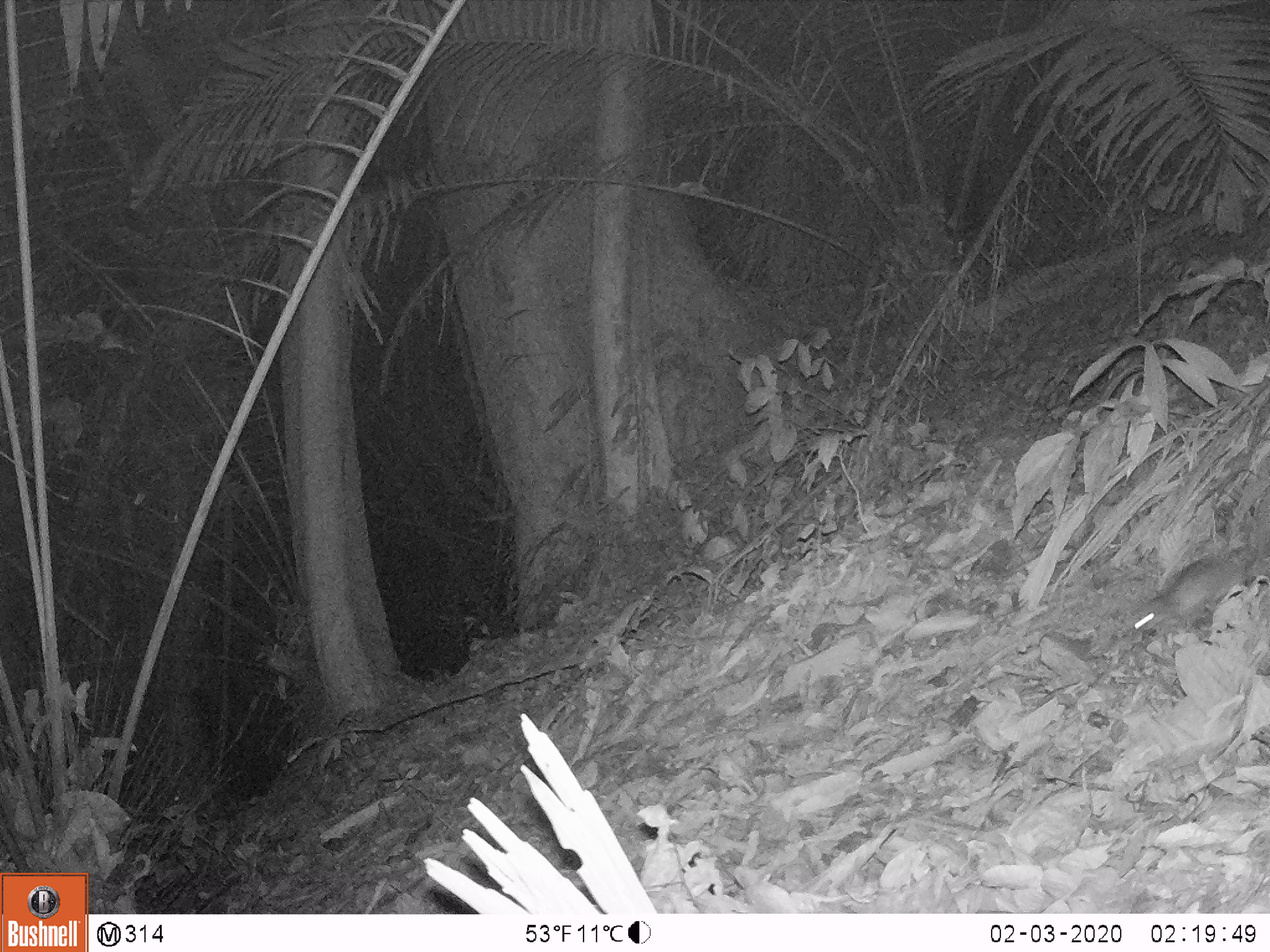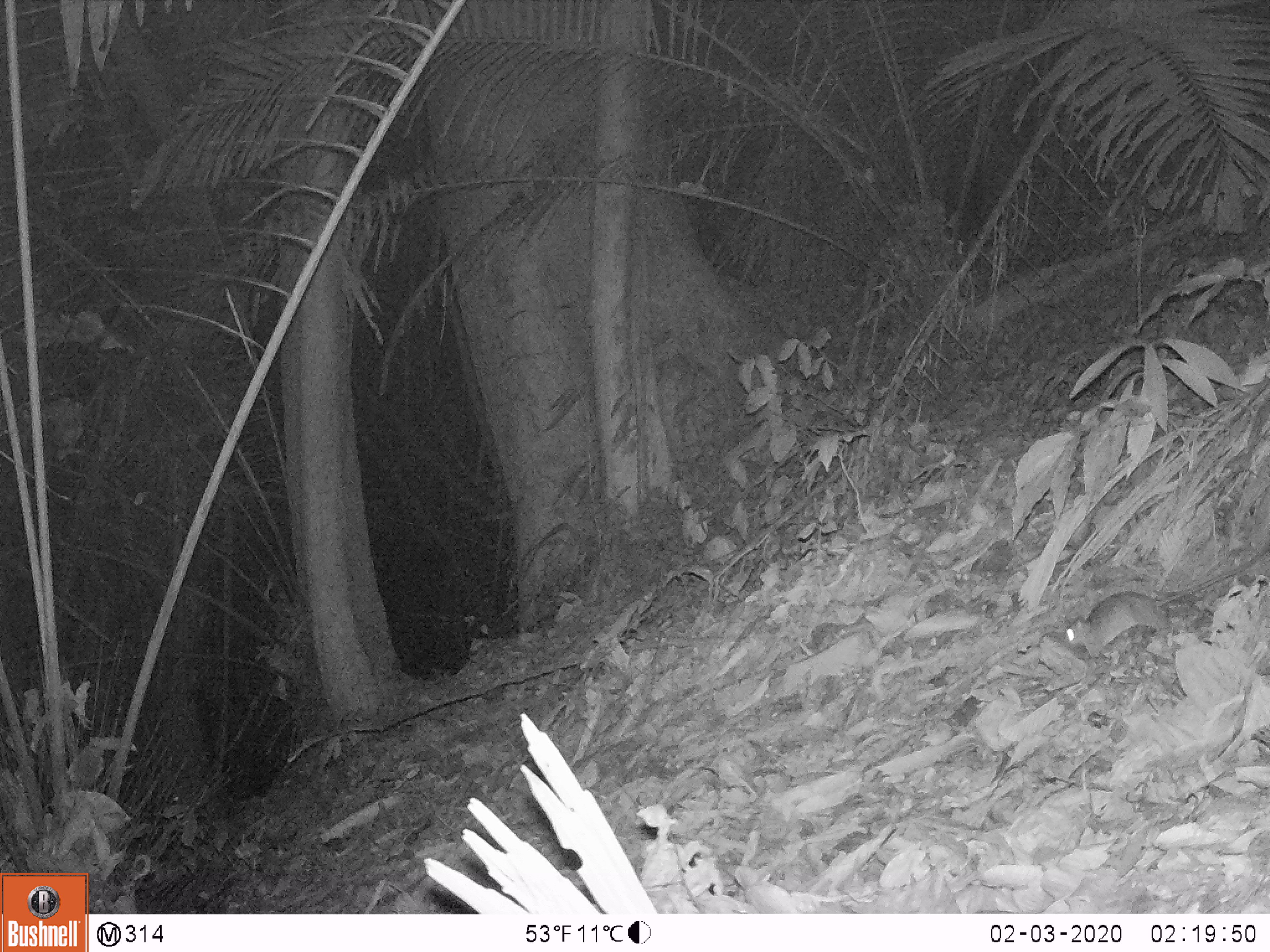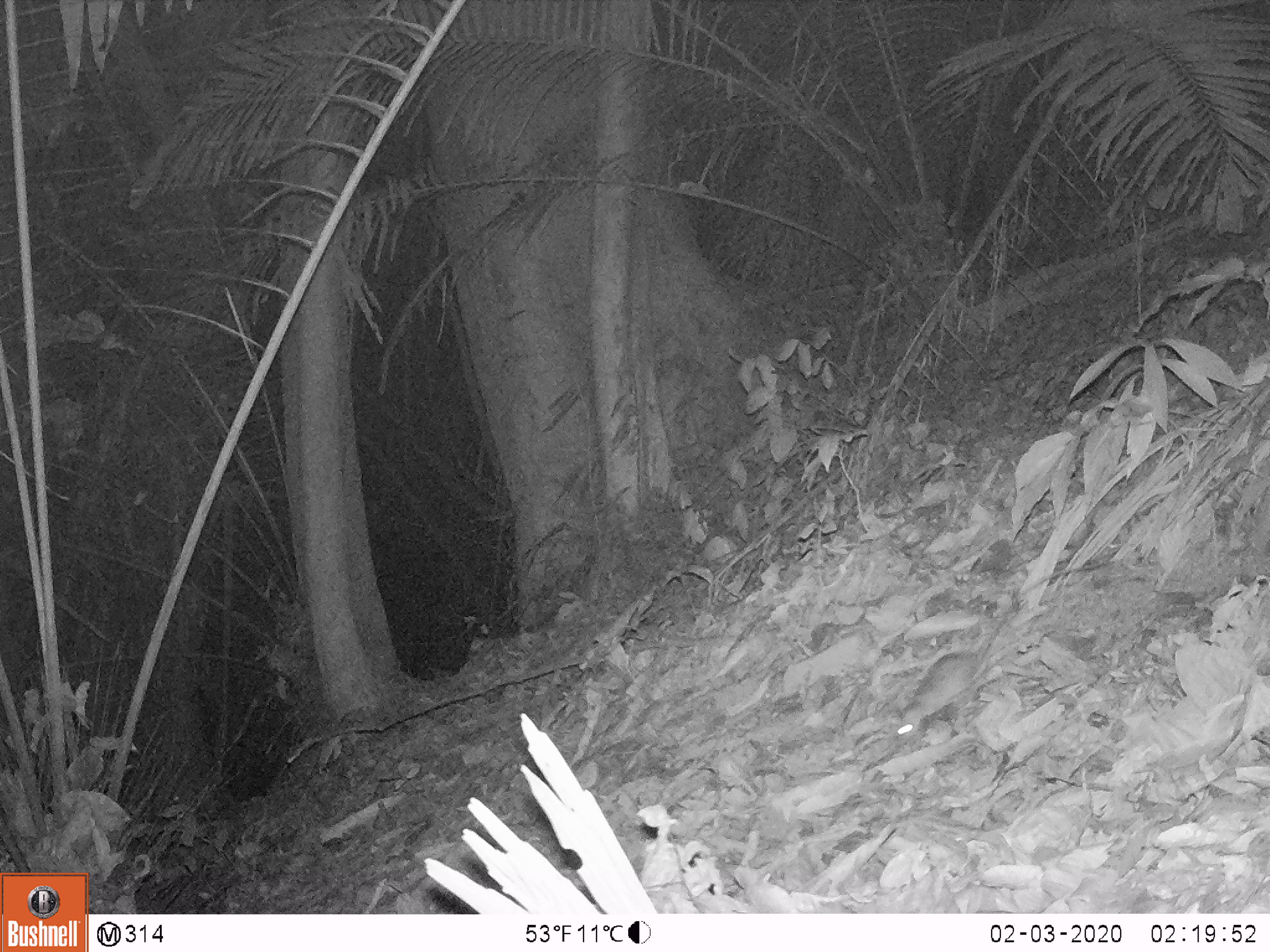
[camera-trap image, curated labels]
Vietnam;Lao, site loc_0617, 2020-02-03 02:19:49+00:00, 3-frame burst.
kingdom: Animalia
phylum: Chordata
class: Mammalia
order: Rodentia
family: Muridae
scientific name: Muridae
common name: old-world mice and rats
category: unidentified murid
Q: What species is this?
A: Unidentified murid (old-world mice and rats) (Muridae).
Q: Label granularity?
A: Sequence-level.